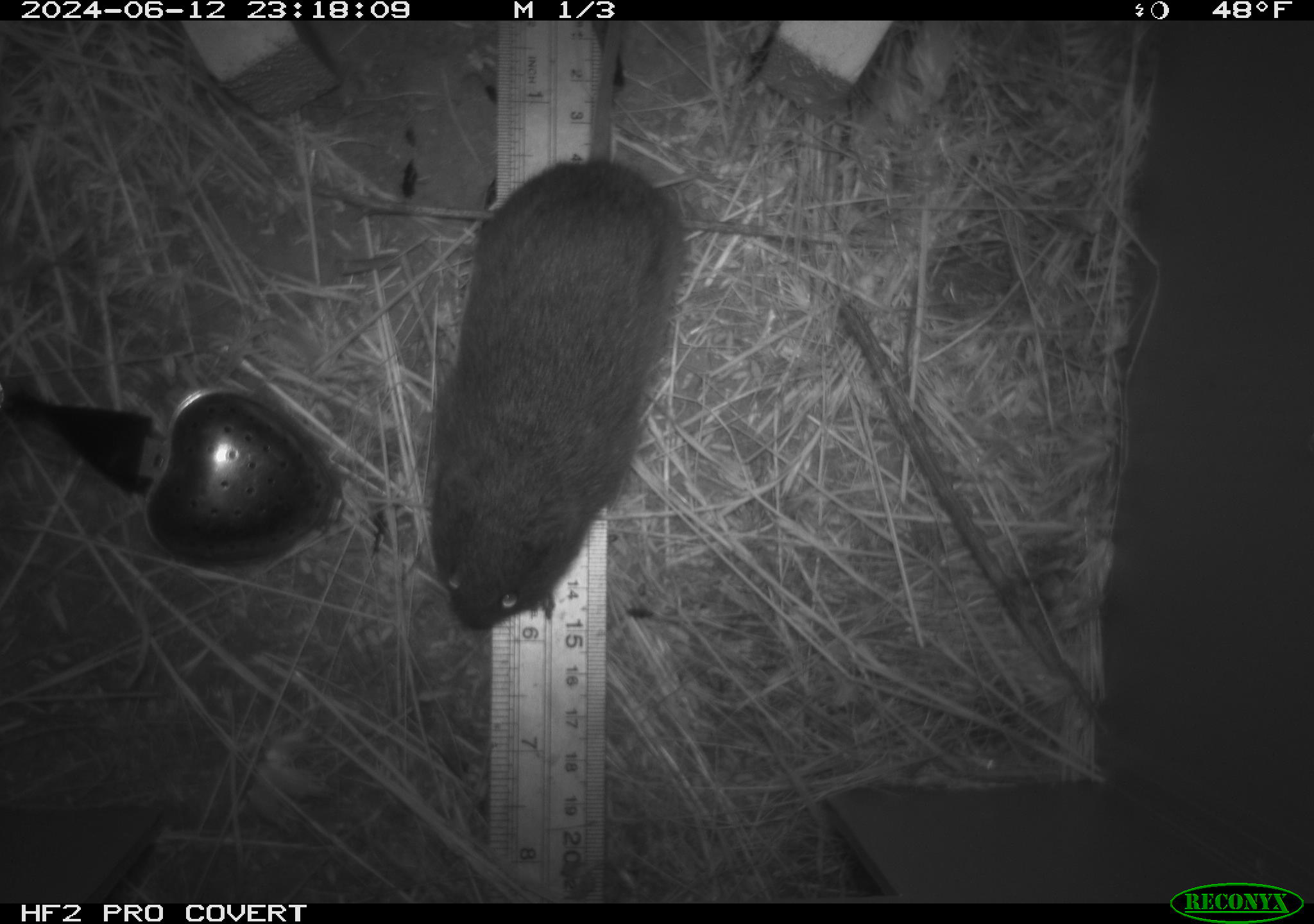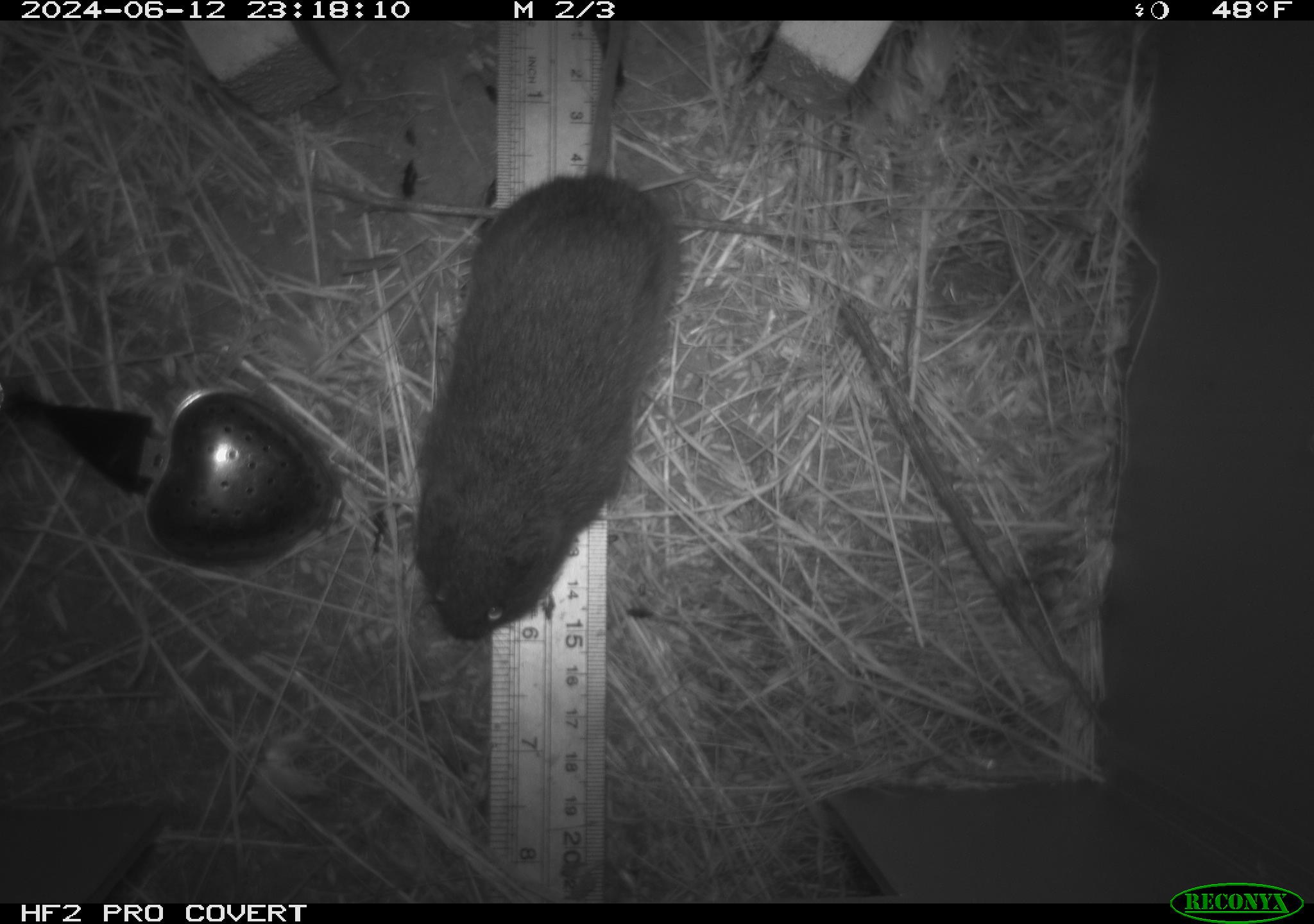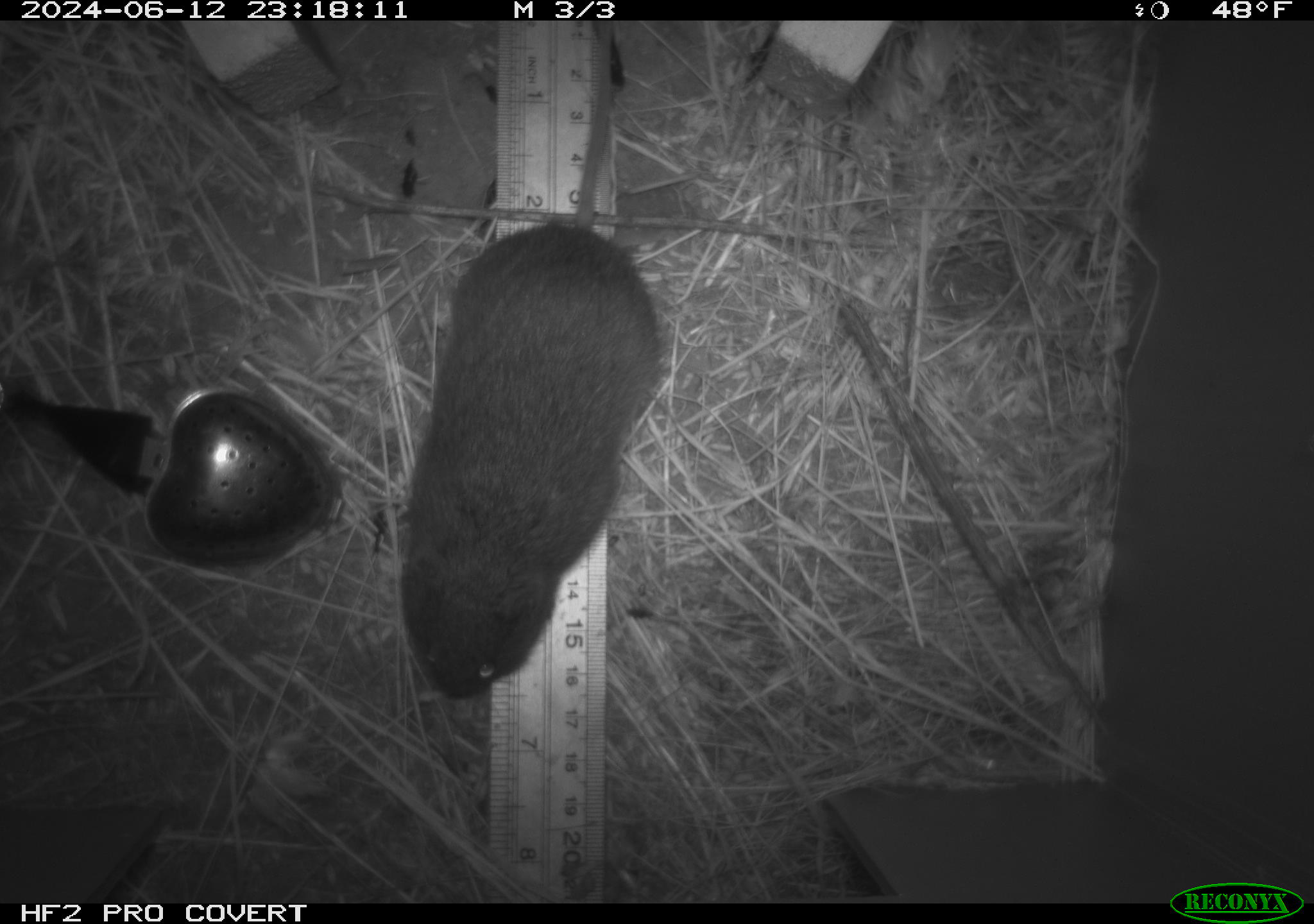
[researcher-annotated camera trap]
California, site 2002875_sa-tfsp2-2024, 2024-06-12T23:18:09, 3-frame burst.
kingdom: Animalia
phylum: Chordata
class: Mammalia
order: Rodentia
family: Cricetidae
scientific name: Arvicolinae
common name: voles, lemmings, and muskrats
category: arvicolinae subfamily